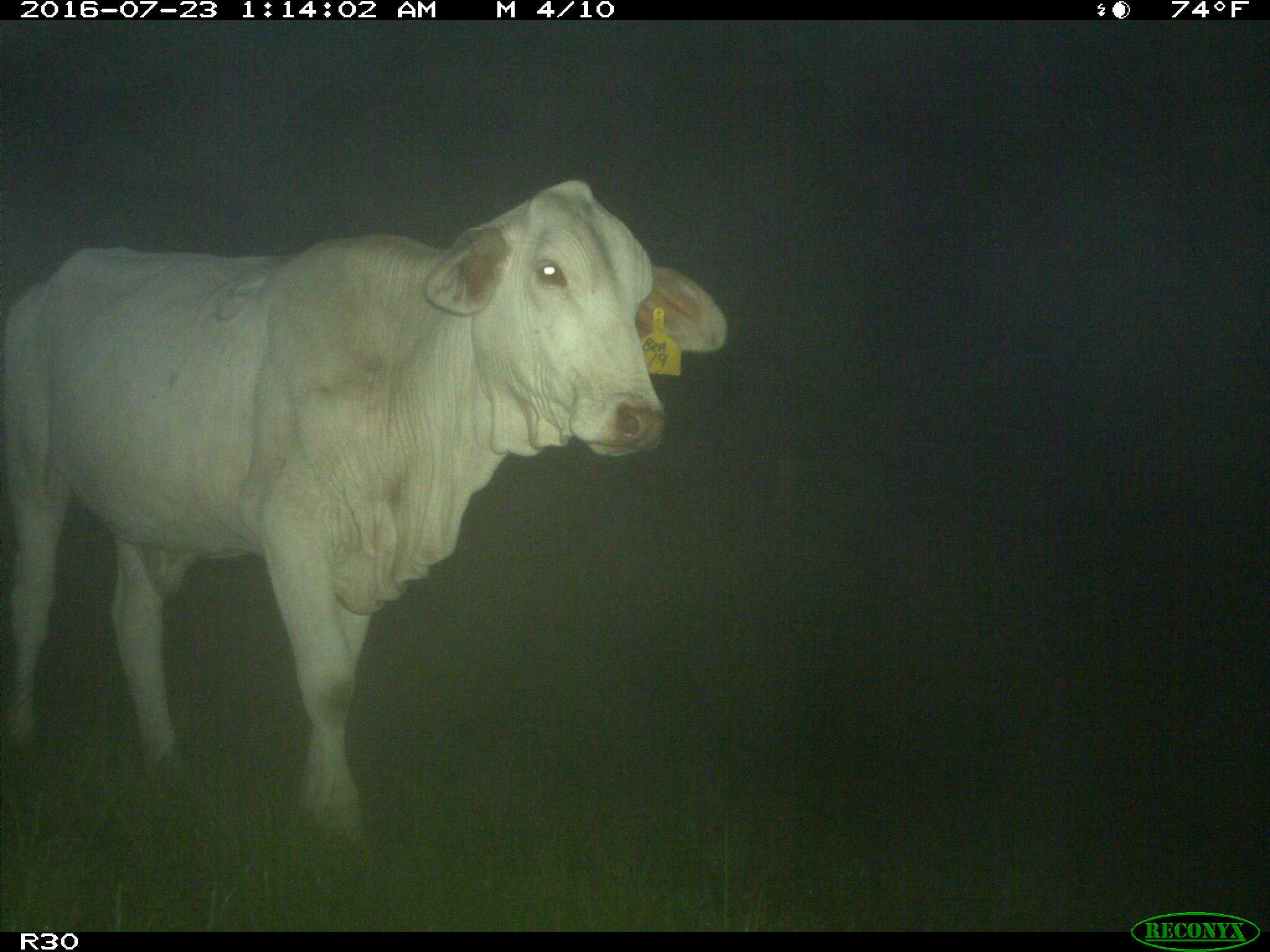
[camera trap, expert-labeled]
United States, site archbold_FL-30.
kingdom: Animalia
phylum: Chordata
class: Mammalia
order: Artiodactyla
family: Bovidae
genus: Bos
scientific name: Bos taurus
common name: domestic cow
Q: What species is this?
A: Bos taurus (domestic cow).